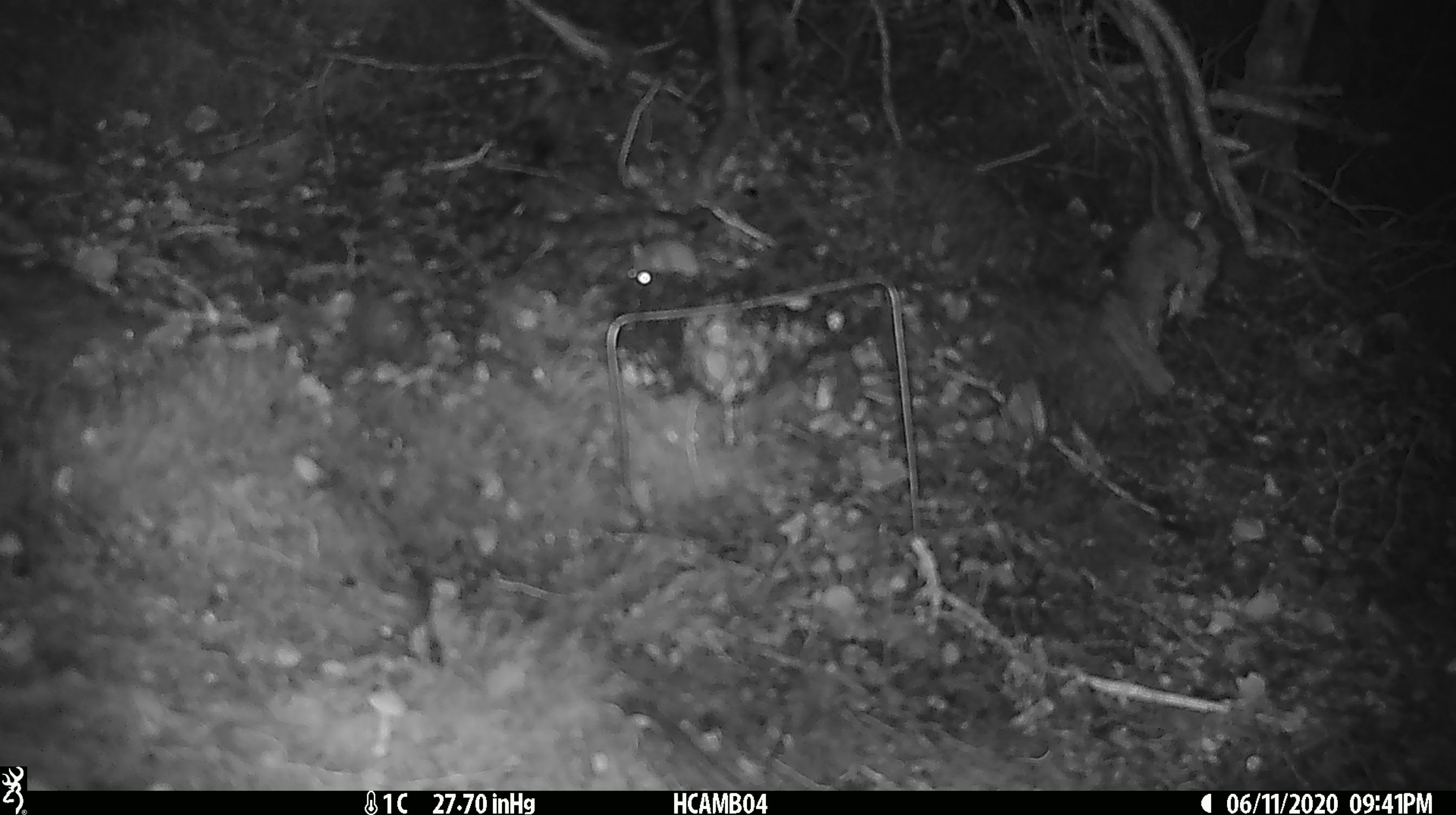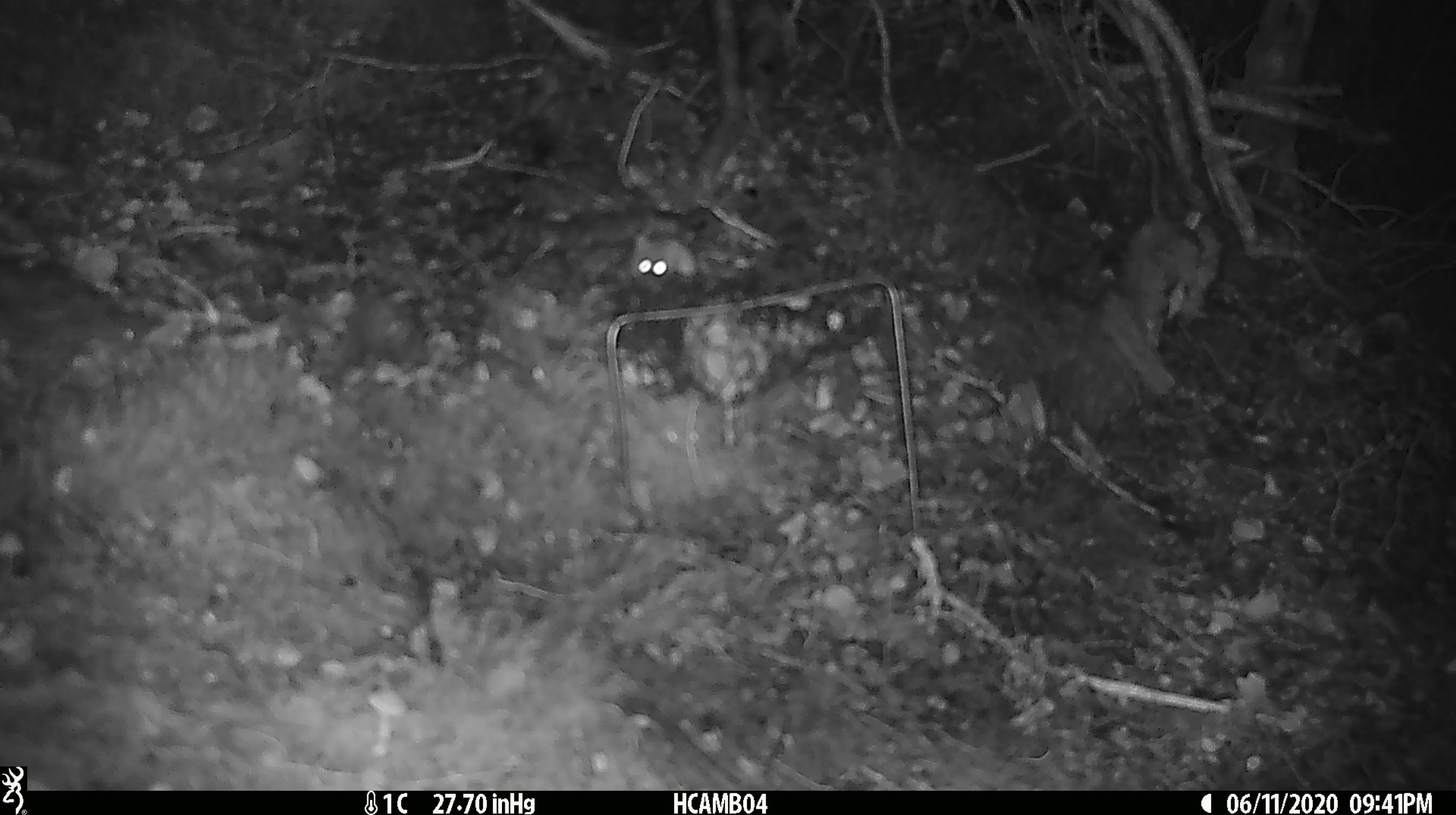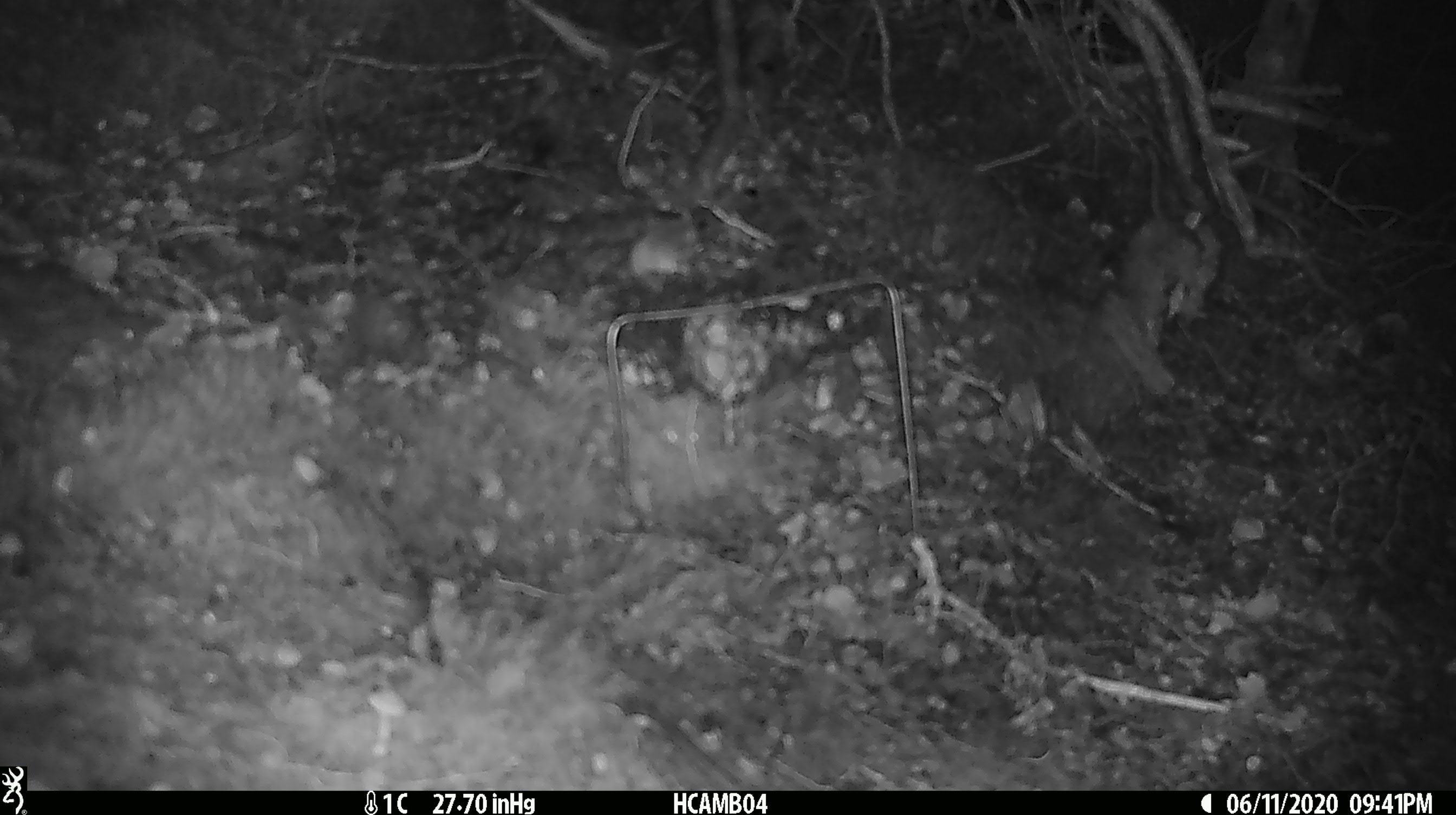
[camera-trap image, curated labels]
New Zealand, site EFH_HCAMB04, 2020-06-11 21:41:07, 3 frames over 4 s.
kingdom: Animalia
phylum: Chordata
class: Mammalia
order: Rodentia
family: Muridae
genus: Mus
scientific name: Mus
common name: mouse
Mouse (Mus).